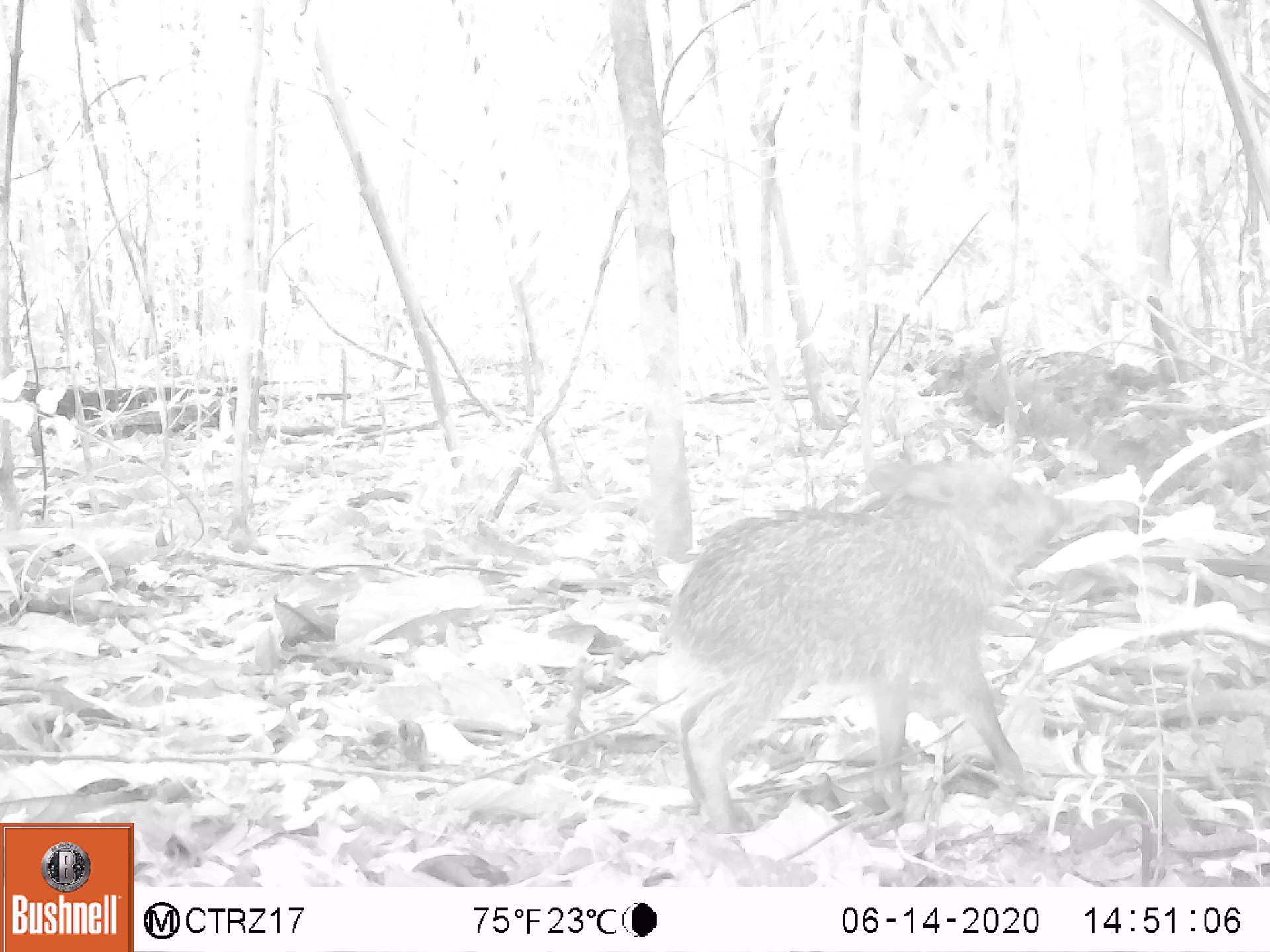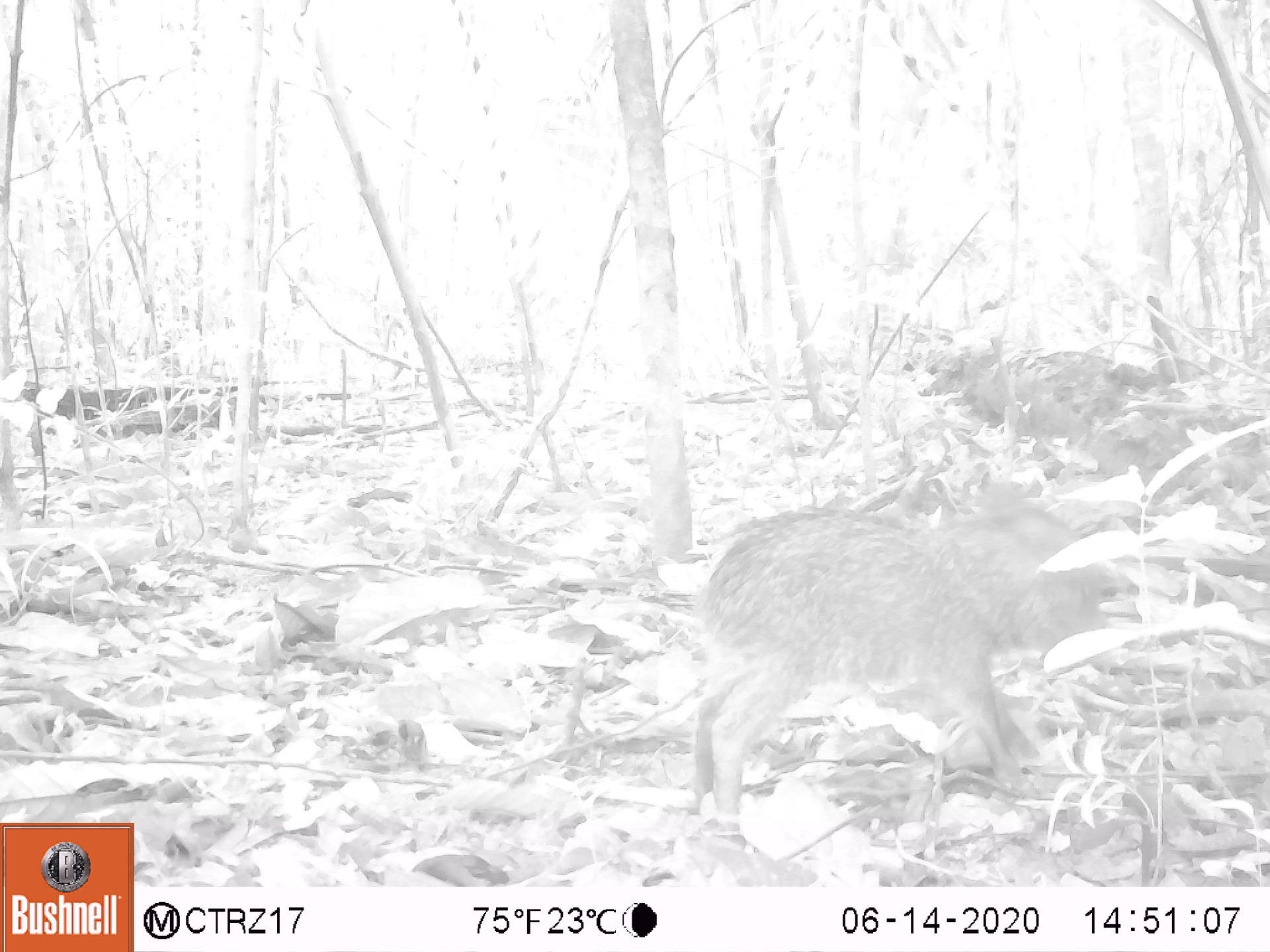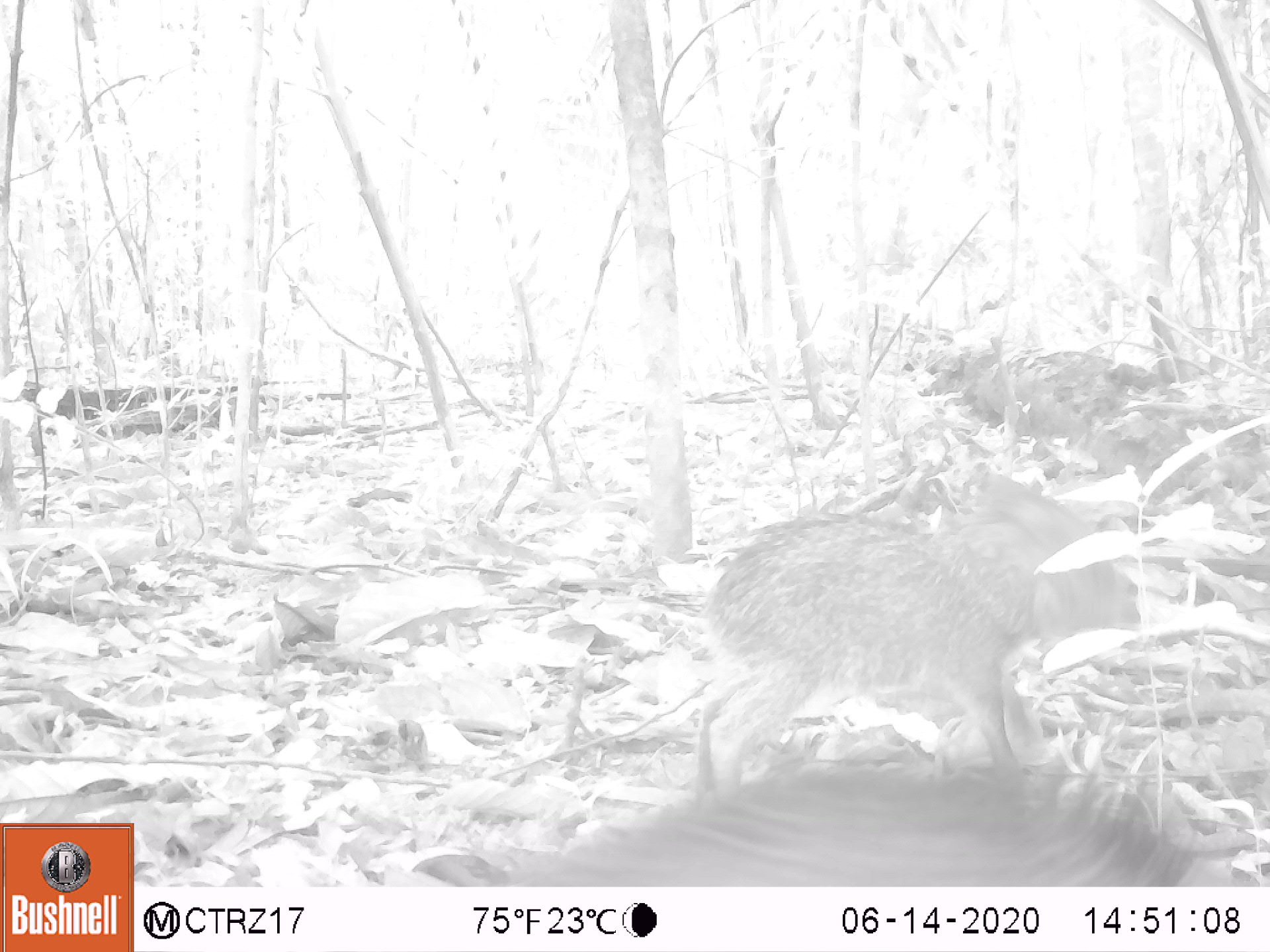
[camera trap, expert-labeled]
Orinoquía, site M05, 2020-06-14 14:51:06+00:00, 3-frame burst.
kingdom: Animalia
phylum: Chordata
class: Mammalia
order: Artiodactyla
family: Tayassuidae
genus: Pecari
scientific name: Pecari tajacu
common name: collared peccary